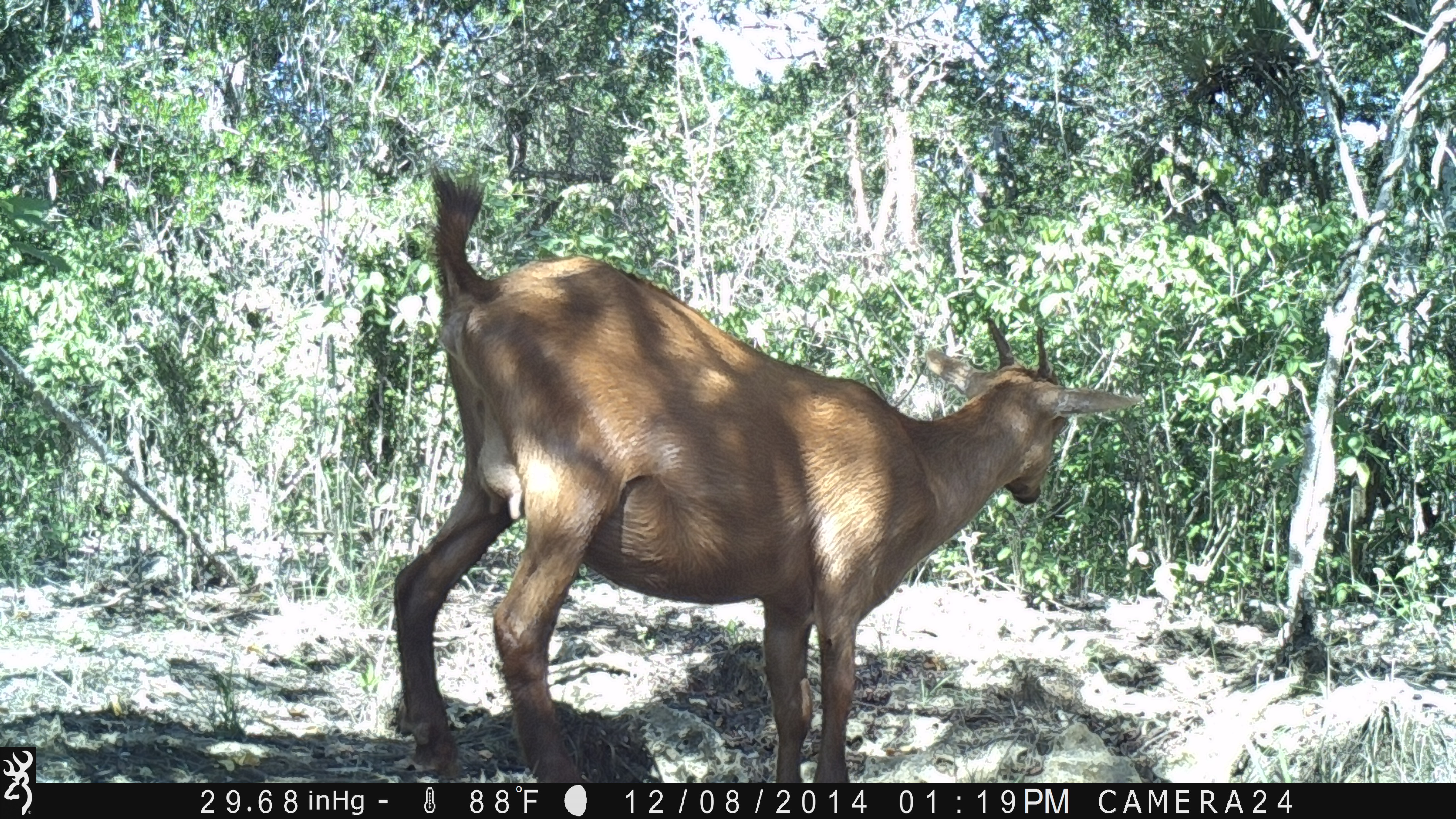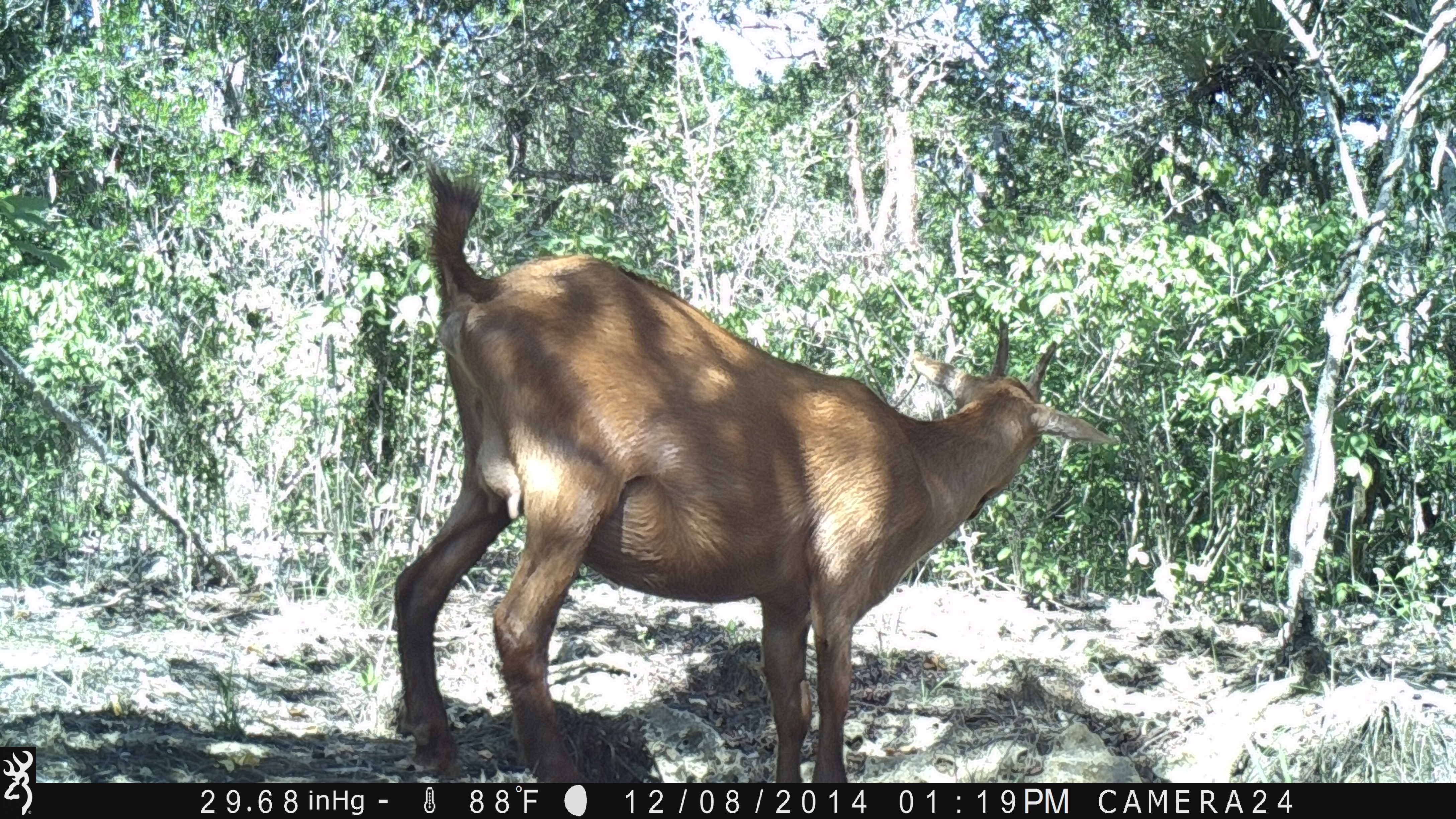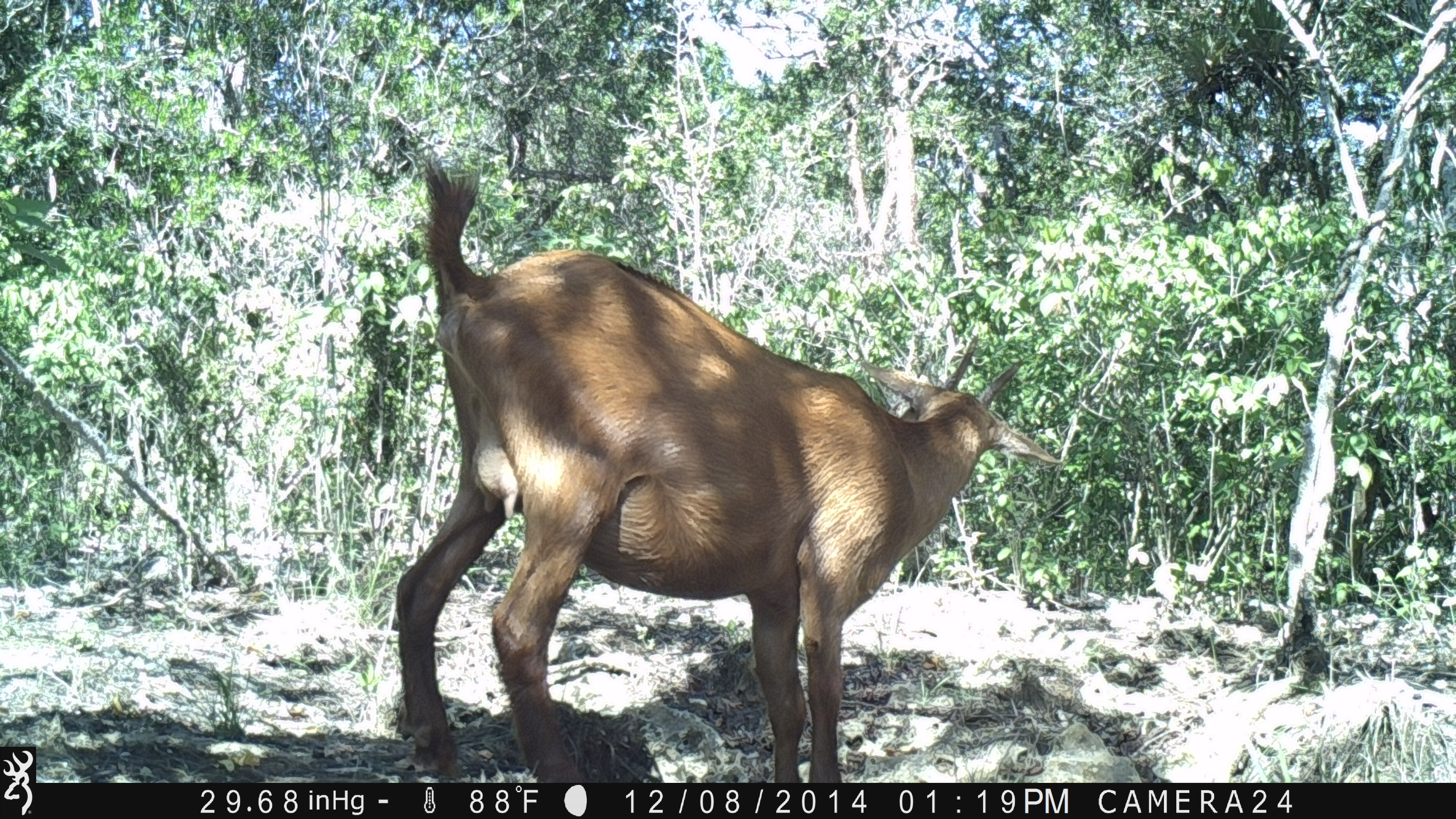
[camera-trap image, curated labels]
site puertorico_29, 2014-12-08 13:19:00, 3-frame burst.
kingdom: Animalia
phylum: Chordata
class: Mammalia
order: Artiodactyla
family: Bovidae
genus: Capra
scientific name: Capra hircus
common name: goat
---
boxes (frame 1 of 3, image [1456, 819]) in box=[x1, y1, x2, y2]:
goat: box=[387, 166, 1136, 780]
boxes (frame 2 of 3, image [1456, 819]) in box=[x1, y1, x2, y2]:
goat: box=[385, 159, 1112, 786]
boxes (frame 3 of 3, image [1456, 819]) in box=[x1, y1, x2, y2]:
goat: box=[379, 148, 1064, 791]